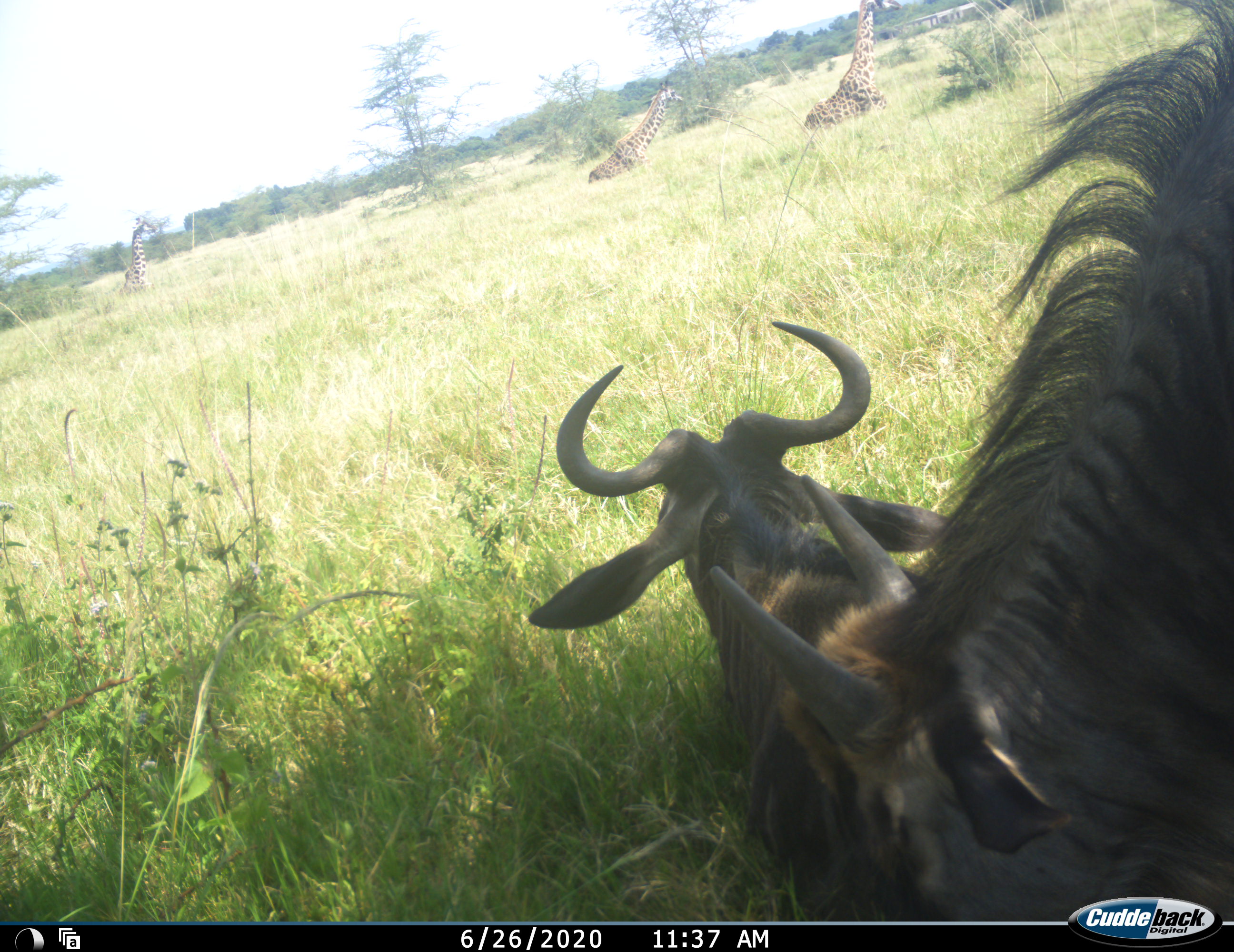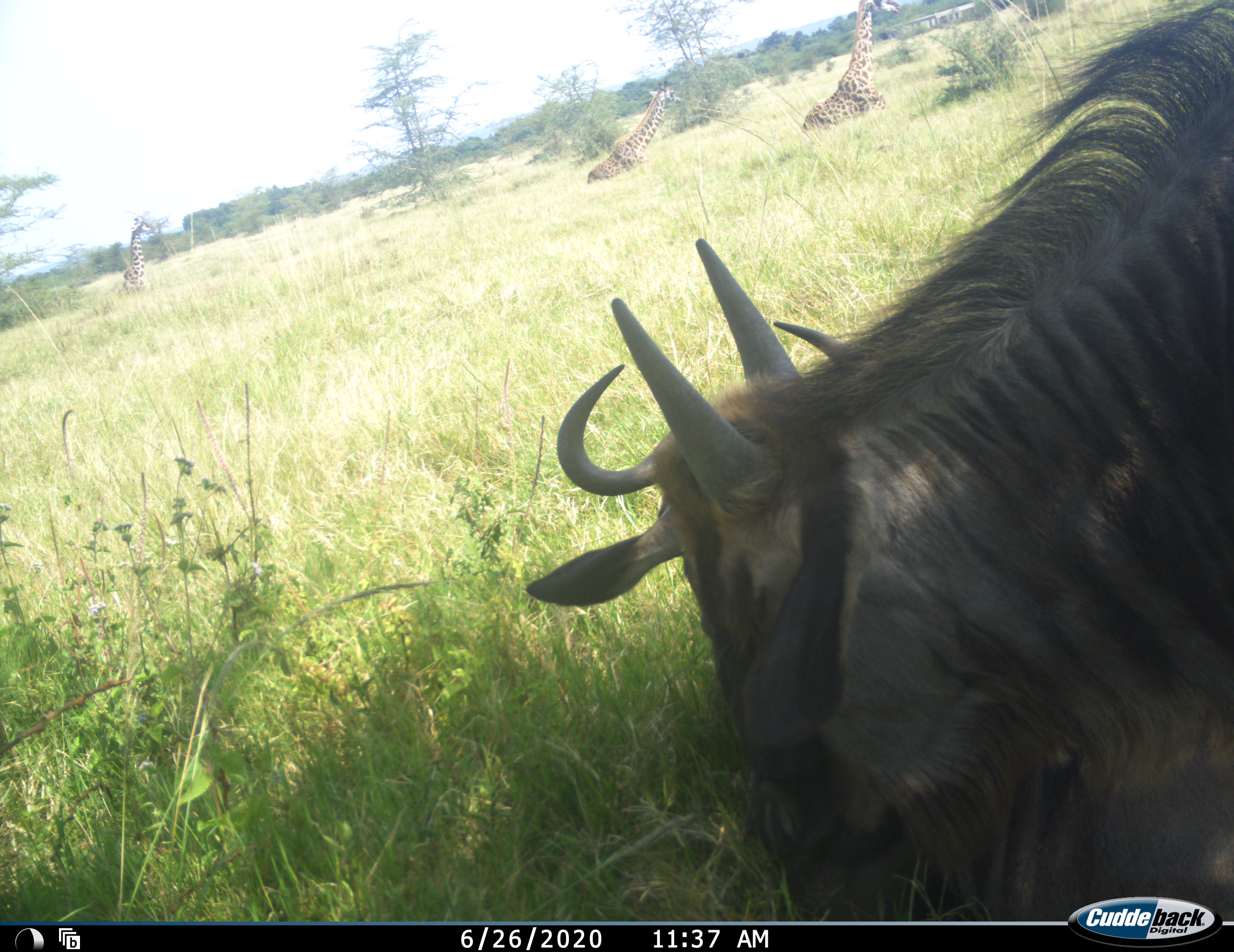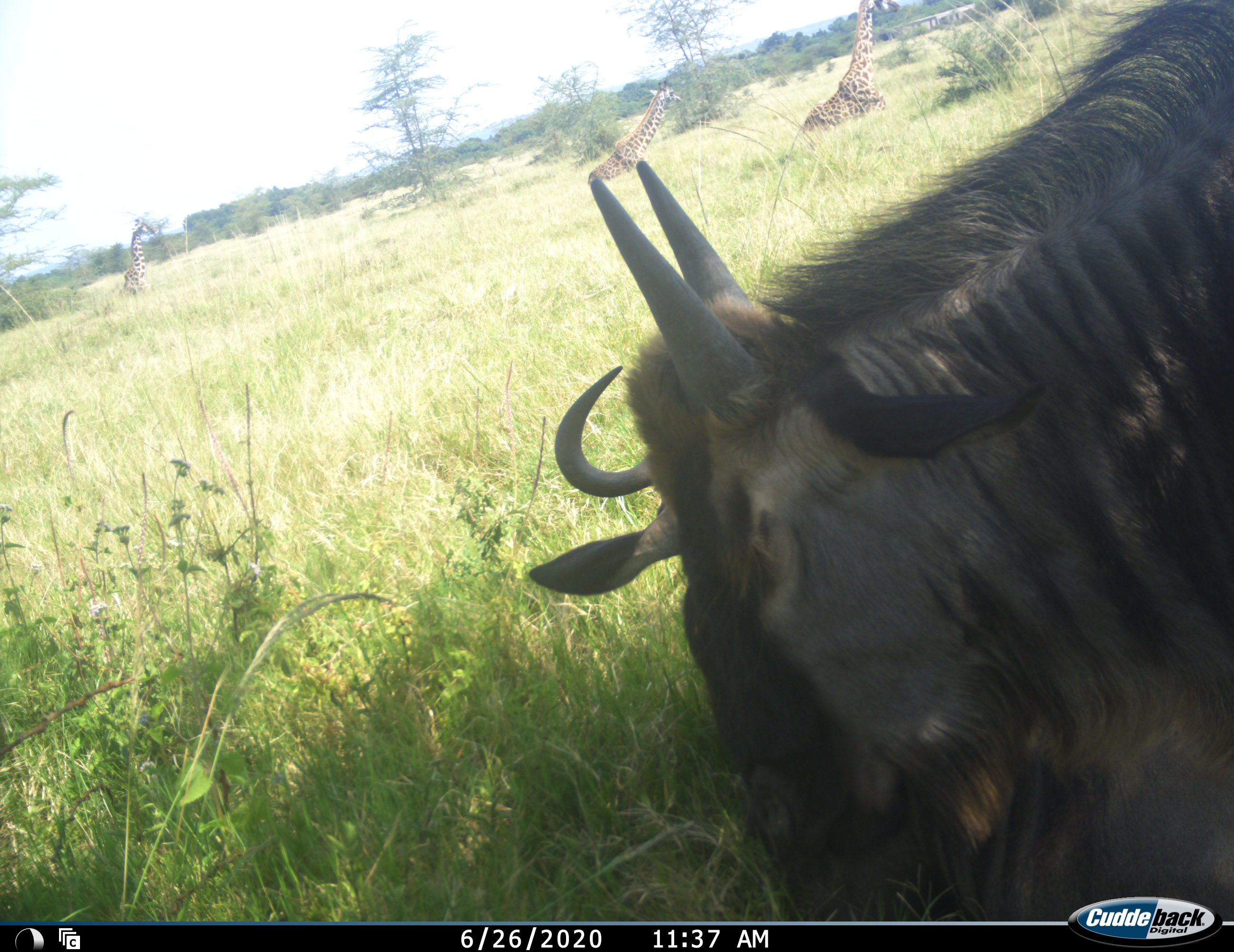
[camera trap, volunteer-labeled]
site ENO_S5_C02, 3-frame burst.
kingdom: Animalia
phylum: Chordata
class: Mammalia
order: Artiodactyla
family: Giraffidae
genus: Giraffa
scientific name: Giraffa camelopardalis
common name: giraffe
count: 3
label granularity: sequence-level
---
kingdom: Animalia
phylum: Chordata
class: Mammalia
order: Artiodactyla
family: Bovidae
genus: Connochaetes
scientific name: Connochaetes taurinus taurinus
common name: blue wildebeest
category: wildebeestblue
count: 2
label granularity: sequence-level